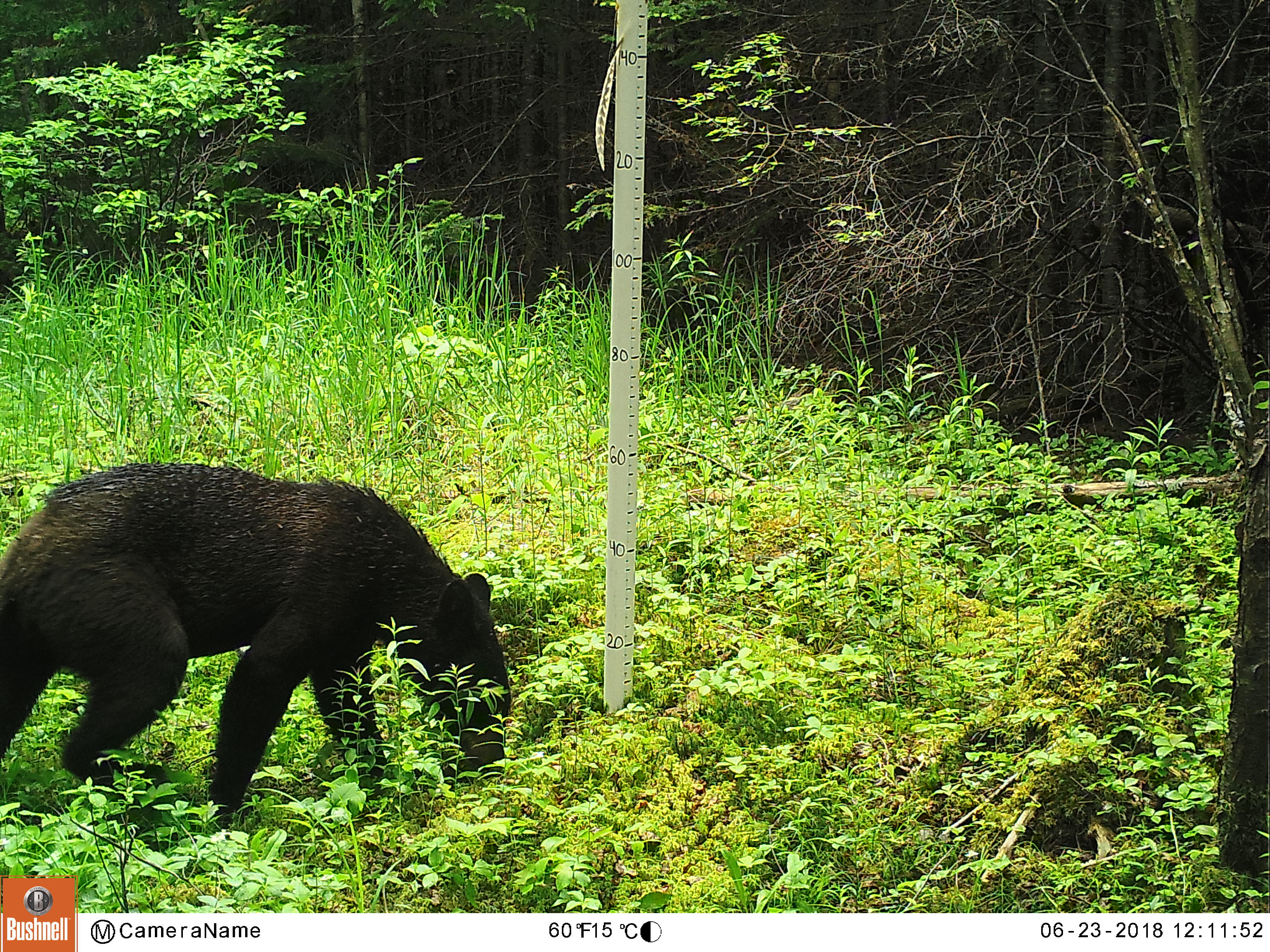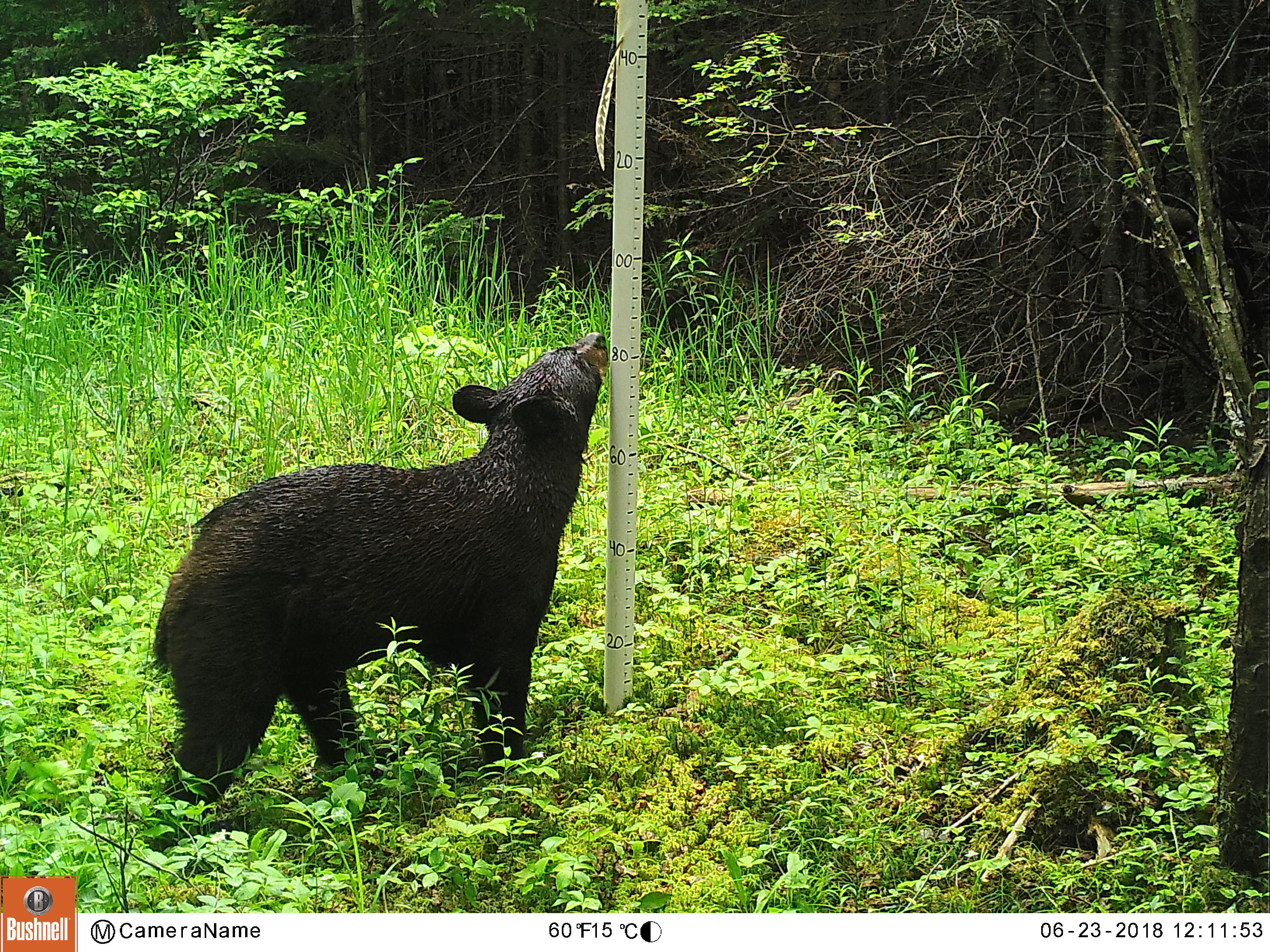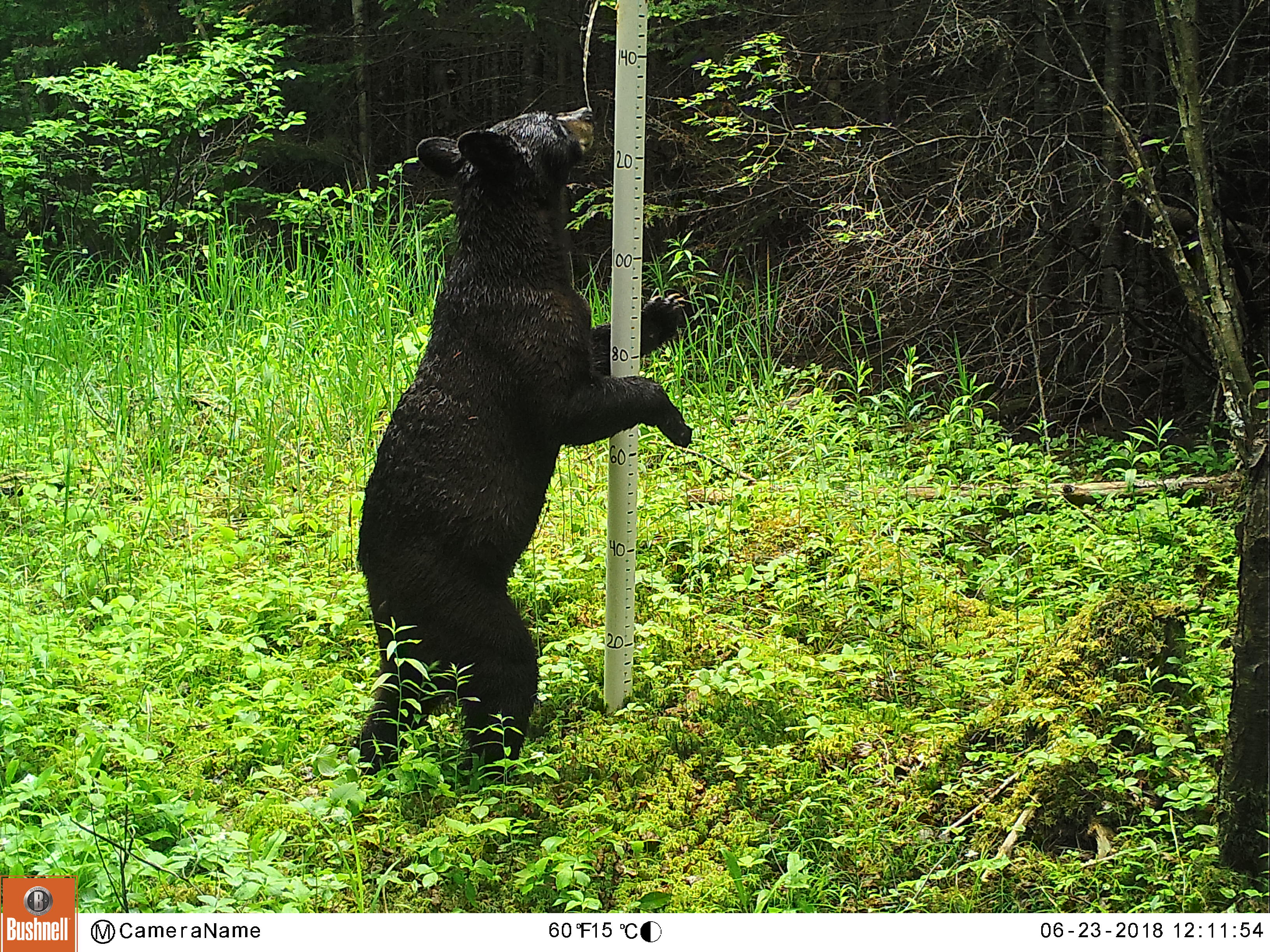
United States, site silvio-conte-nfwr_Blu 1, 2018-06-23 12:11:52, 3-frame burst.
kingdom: Animalia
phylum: Chordata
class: Mammalia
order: Carnivora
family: Ursidae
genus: Ursus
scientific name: Ursus americanus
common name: black bear